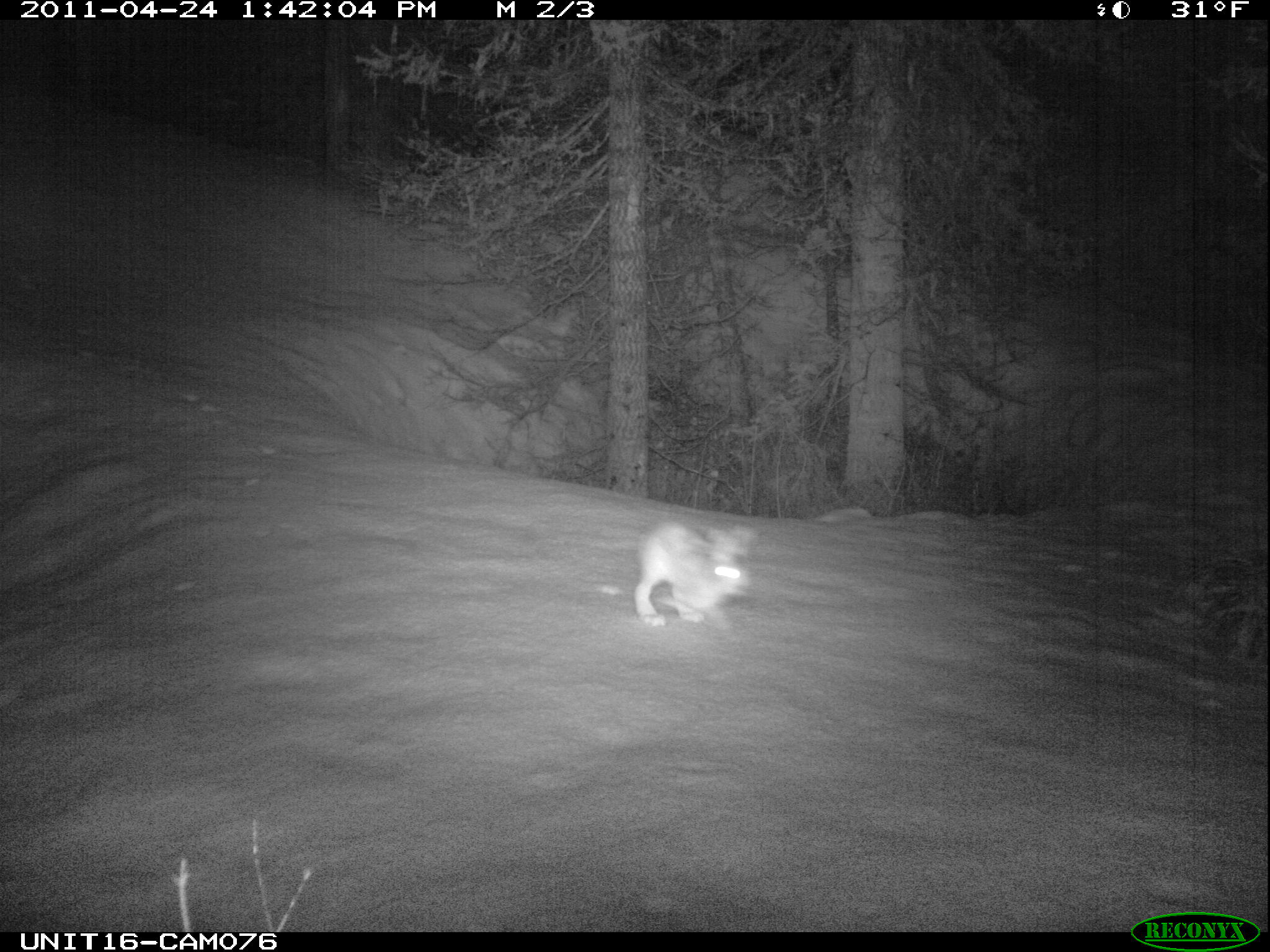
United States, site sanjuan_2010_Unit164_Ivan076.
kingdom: Animalia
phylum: Chordata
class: Mammalia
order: Lagomorpha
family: Leporidae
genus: Lepus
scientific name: Lepus americanus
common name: snowshoe hare